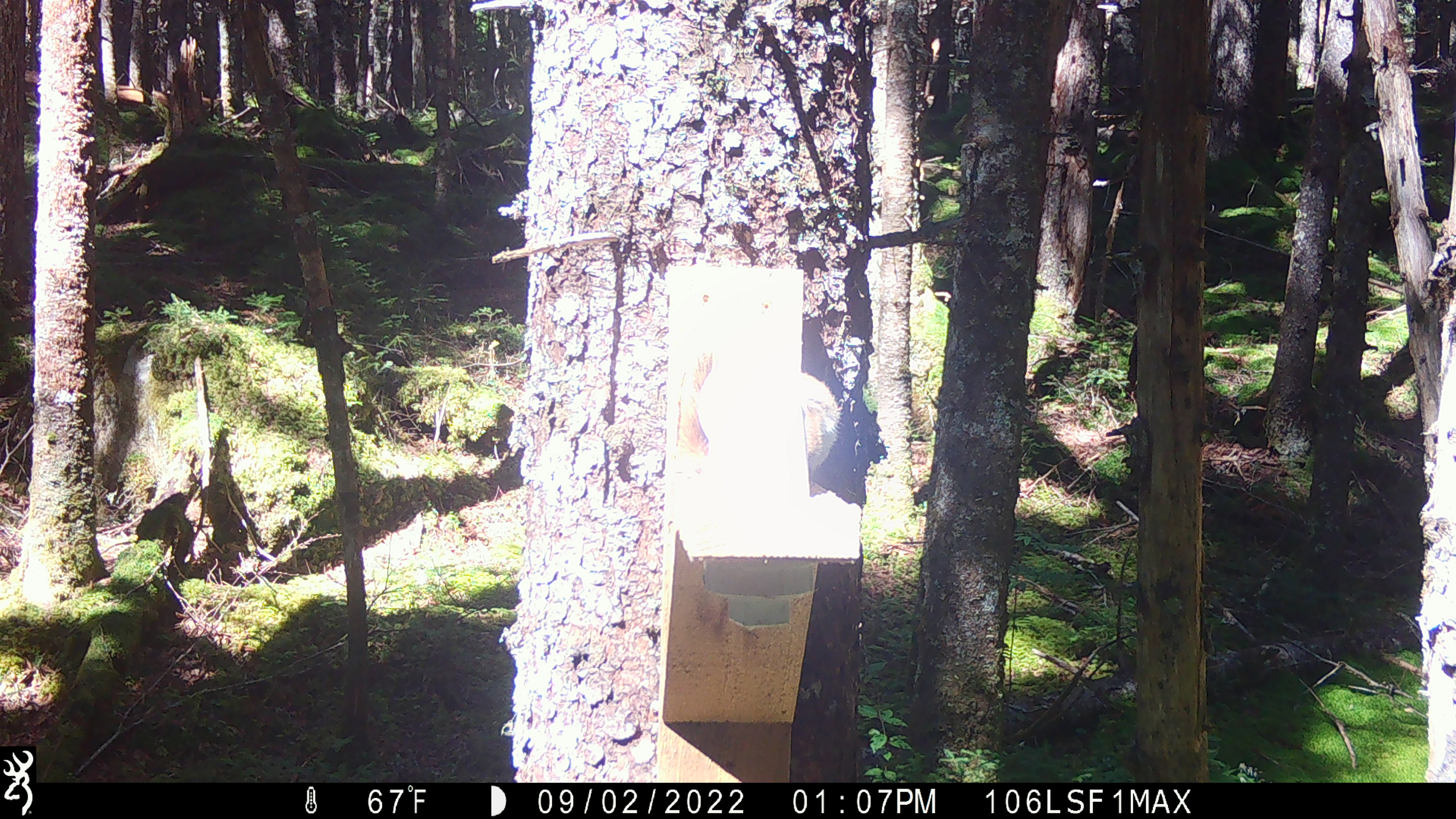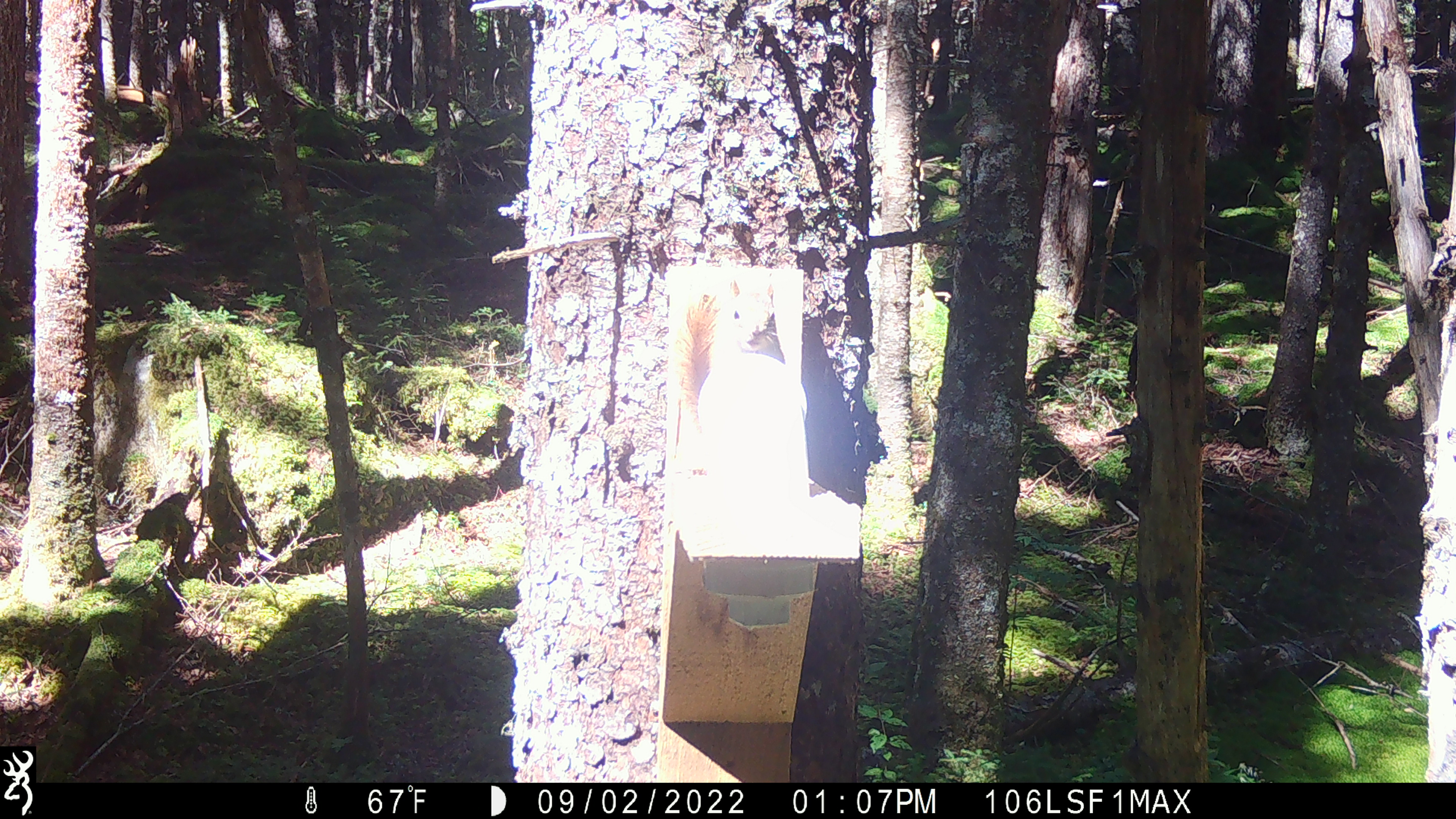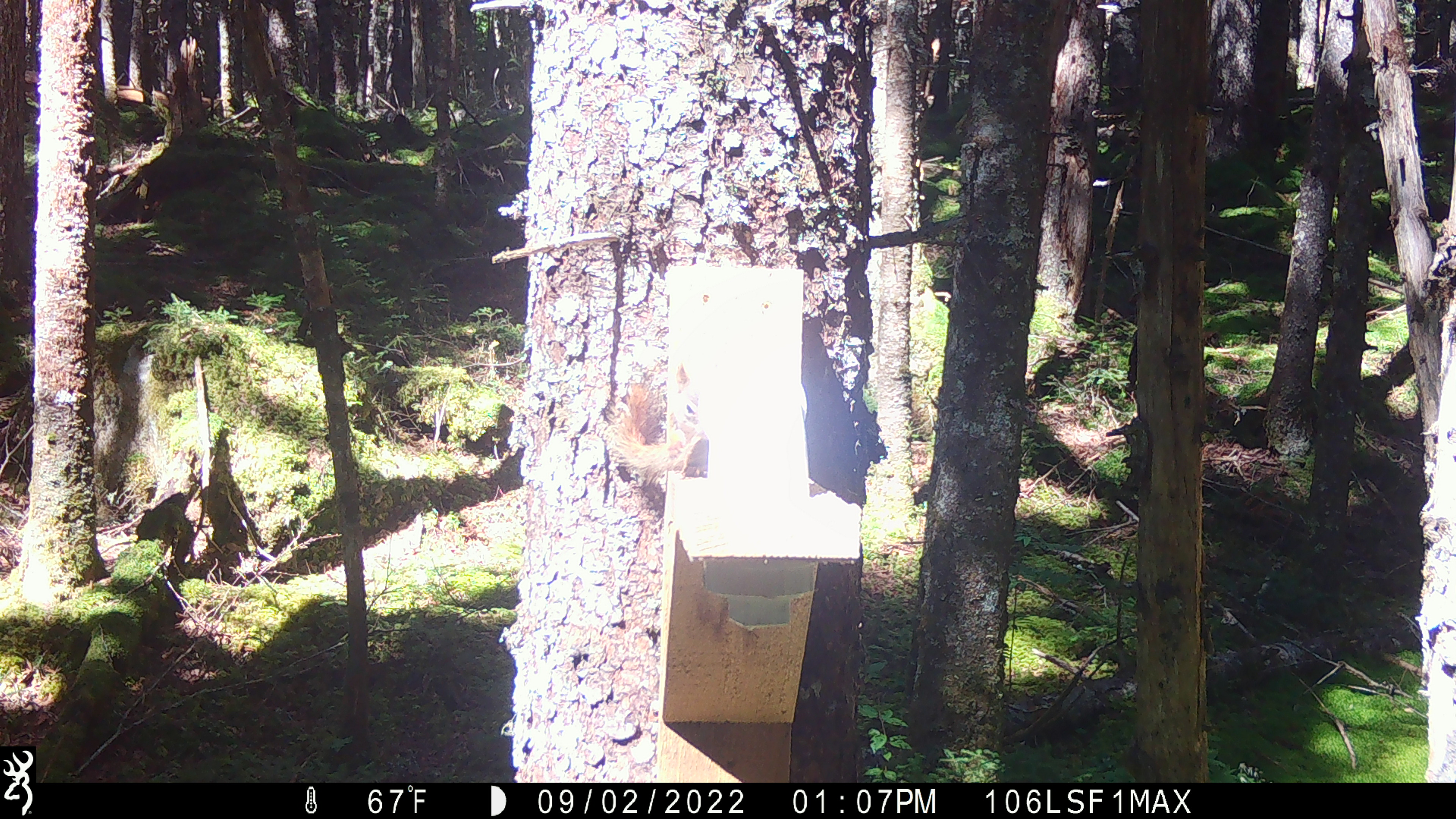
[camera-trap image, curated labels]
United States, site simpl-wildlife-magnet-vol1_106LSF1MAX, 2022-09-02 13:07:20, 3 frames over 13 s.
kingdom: Animalia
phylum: Chordata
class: Mammalia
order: Rodentia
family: Sciuridae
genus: Tamiasciurus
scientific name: Tamiasciurus hudsonicus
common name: red squirrel